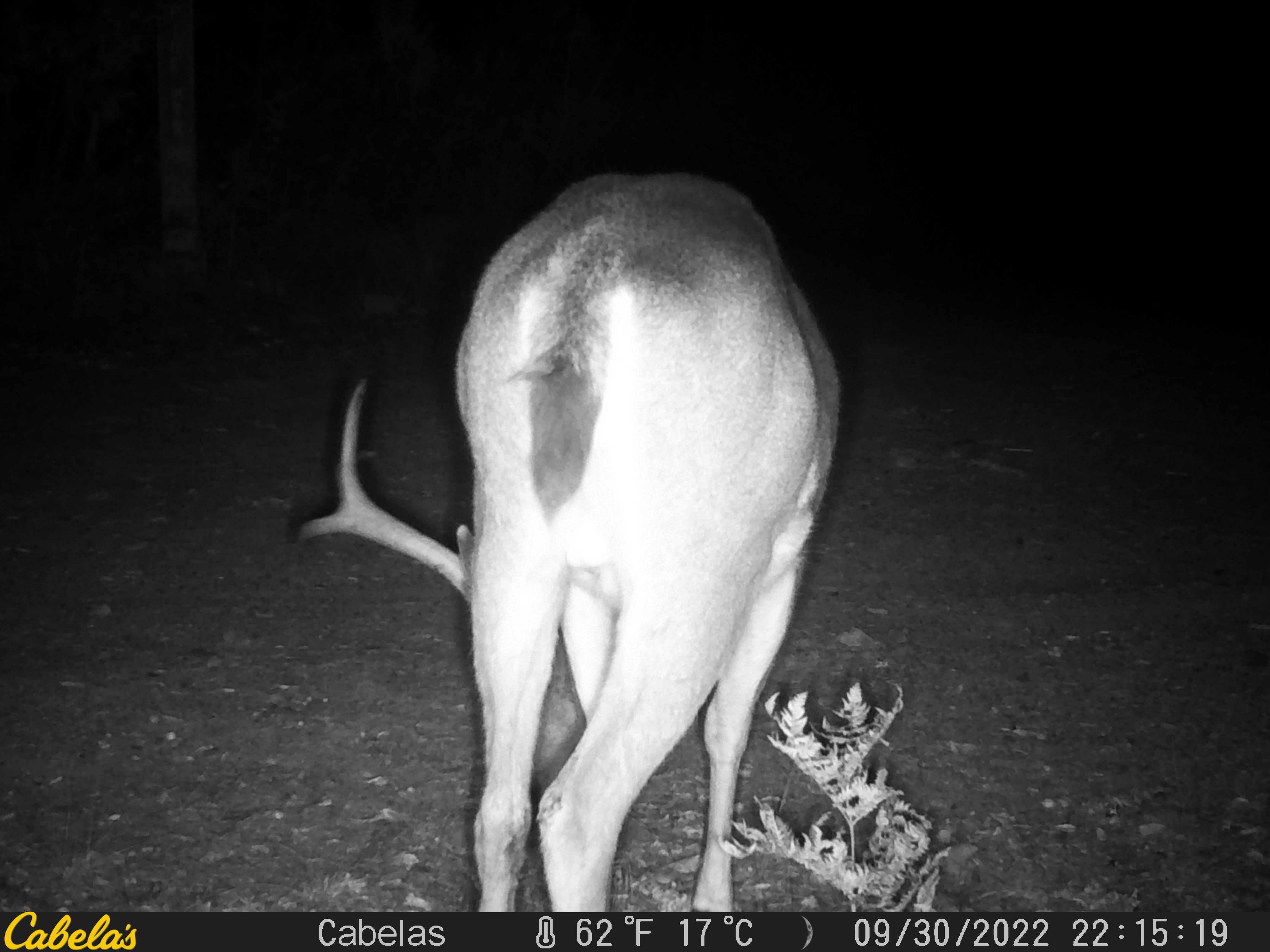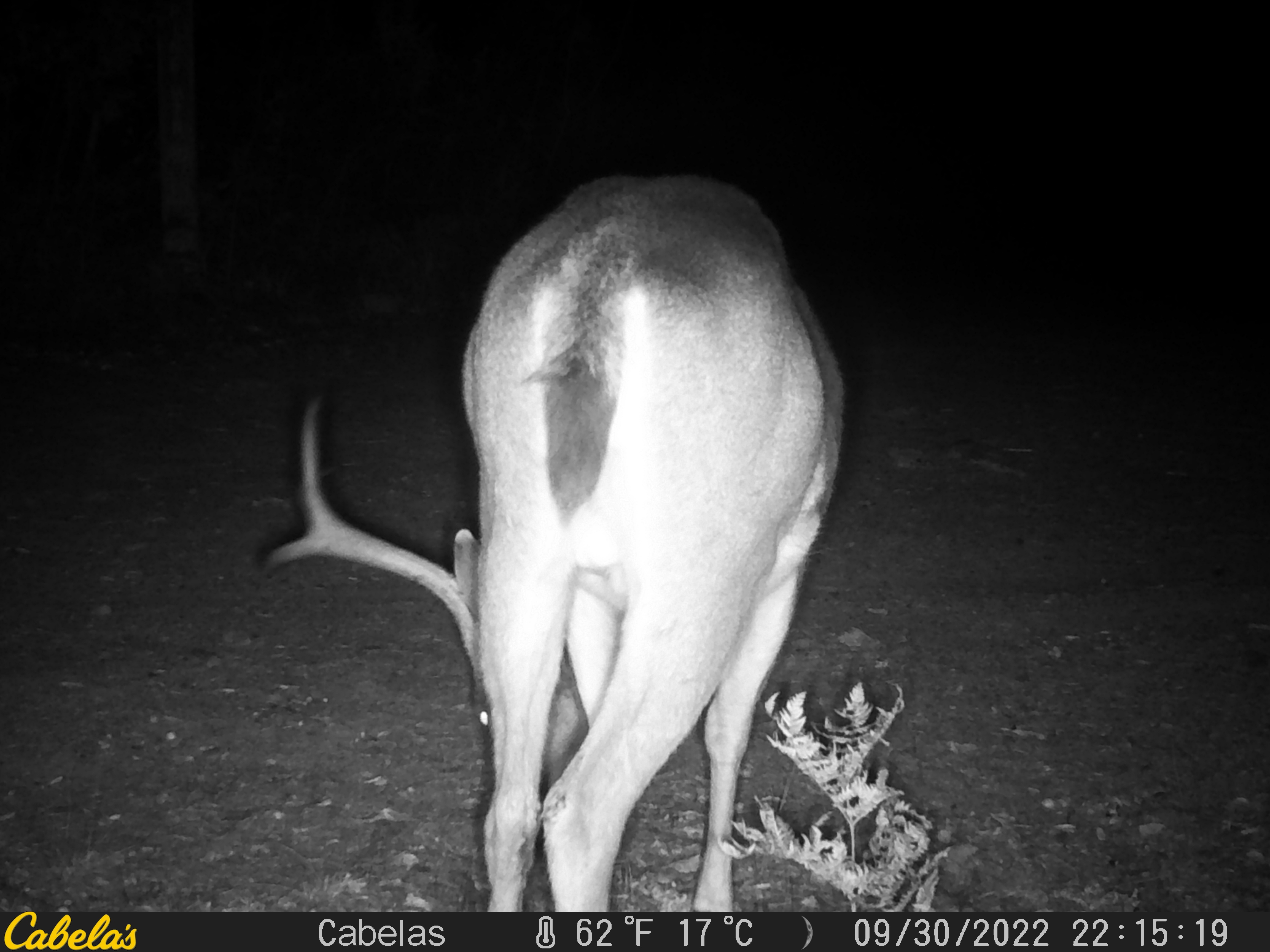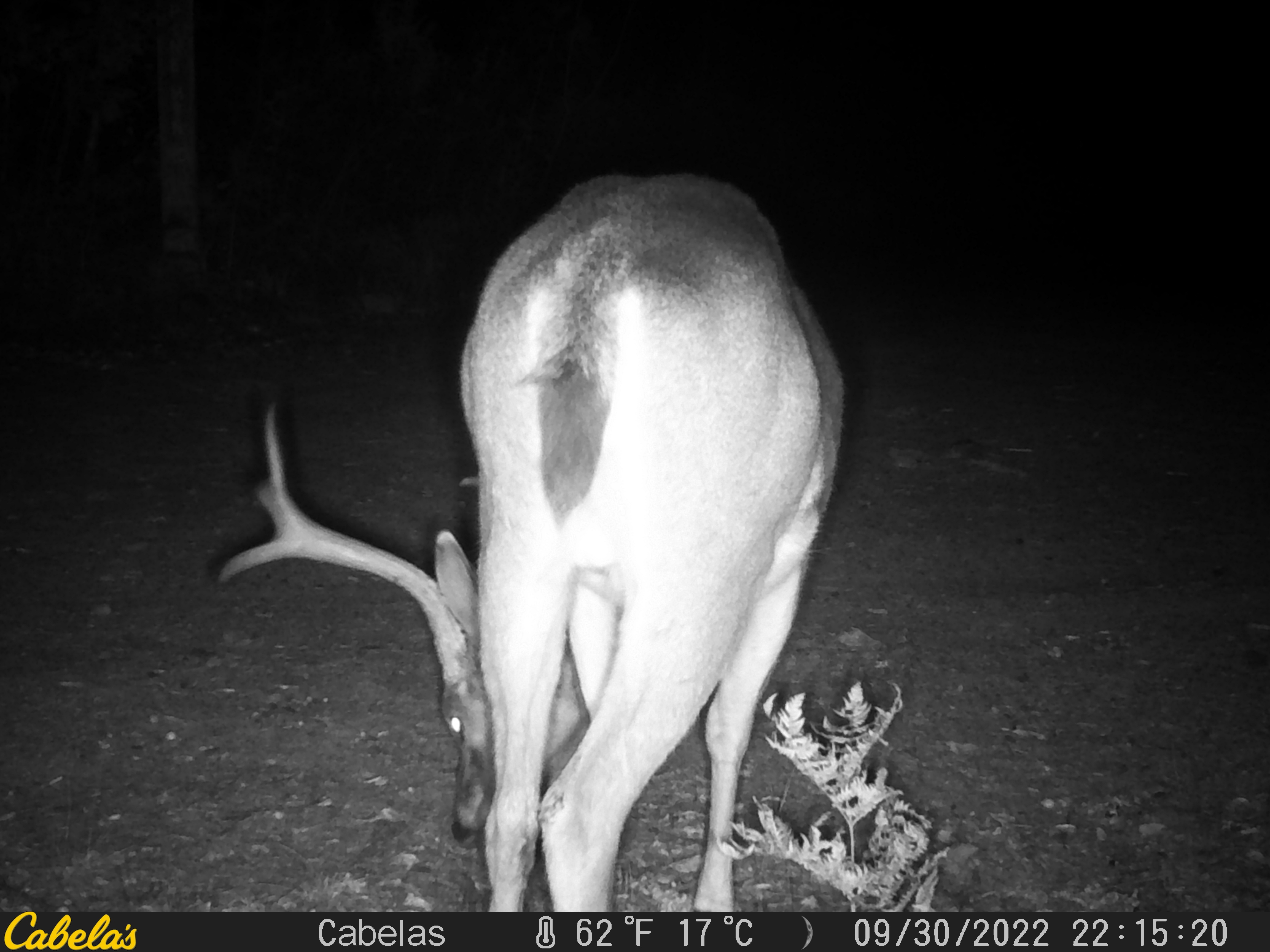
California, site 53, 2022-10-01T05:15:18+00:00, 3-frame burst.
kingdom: Animalia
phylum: Chordata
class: Mammalia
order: Artiodactyla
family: Cervidae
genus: Odocoileus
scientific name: Odocoileus hemionus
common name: mule deer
Mule deer (Odocoileus hemionus).